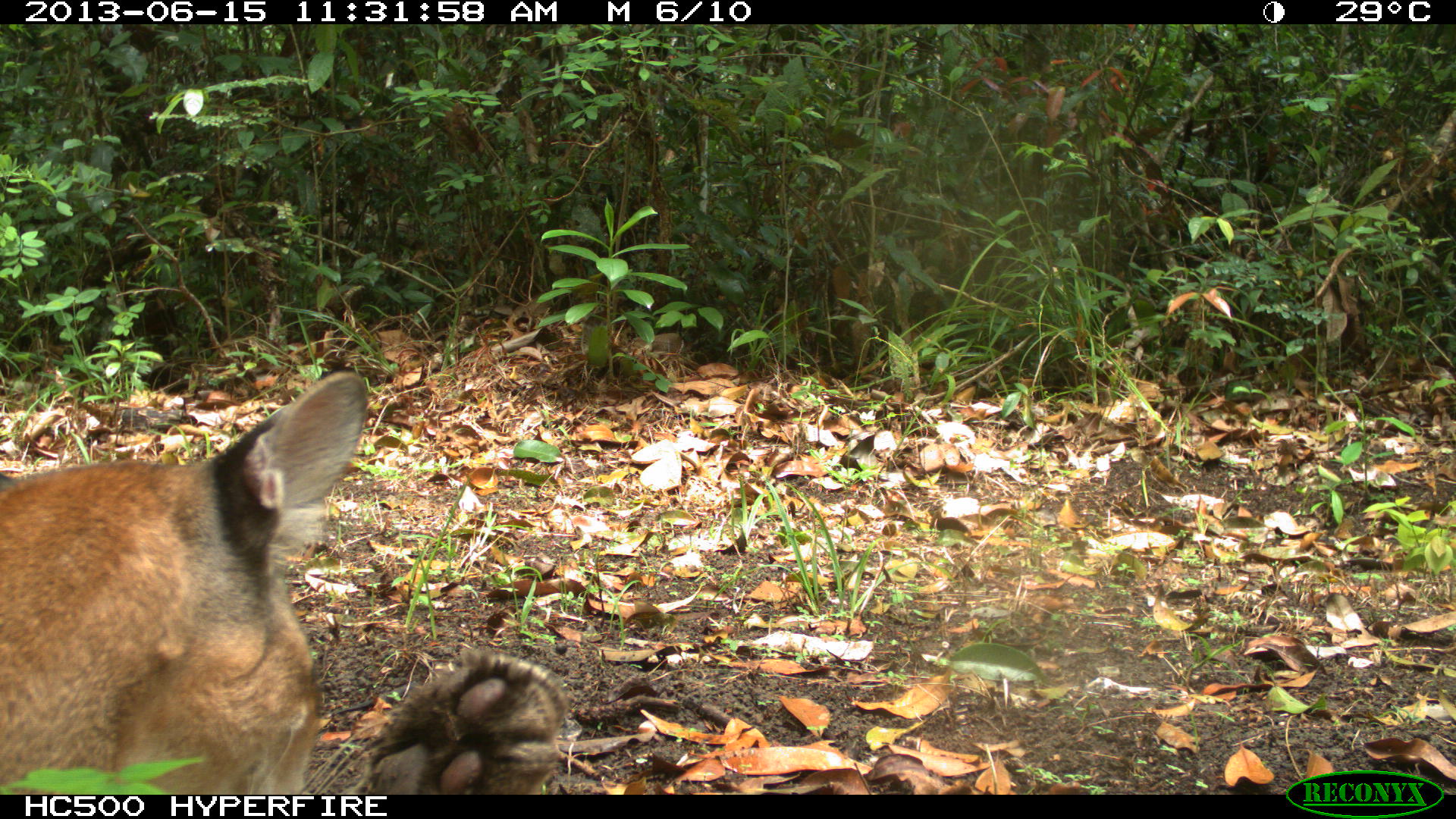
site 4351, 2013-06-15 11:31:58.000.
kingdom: Animalia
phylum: Chordata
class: Mammalia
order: Carnivora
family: Felidae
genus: Puma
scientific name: Puma concolor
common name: mountain lion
Puma concolor (mountain lion), count 2.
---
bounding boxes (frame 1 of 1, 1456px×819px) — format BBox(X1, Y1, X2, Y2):
puma concolor: BBox(0, 367, 568, 791)